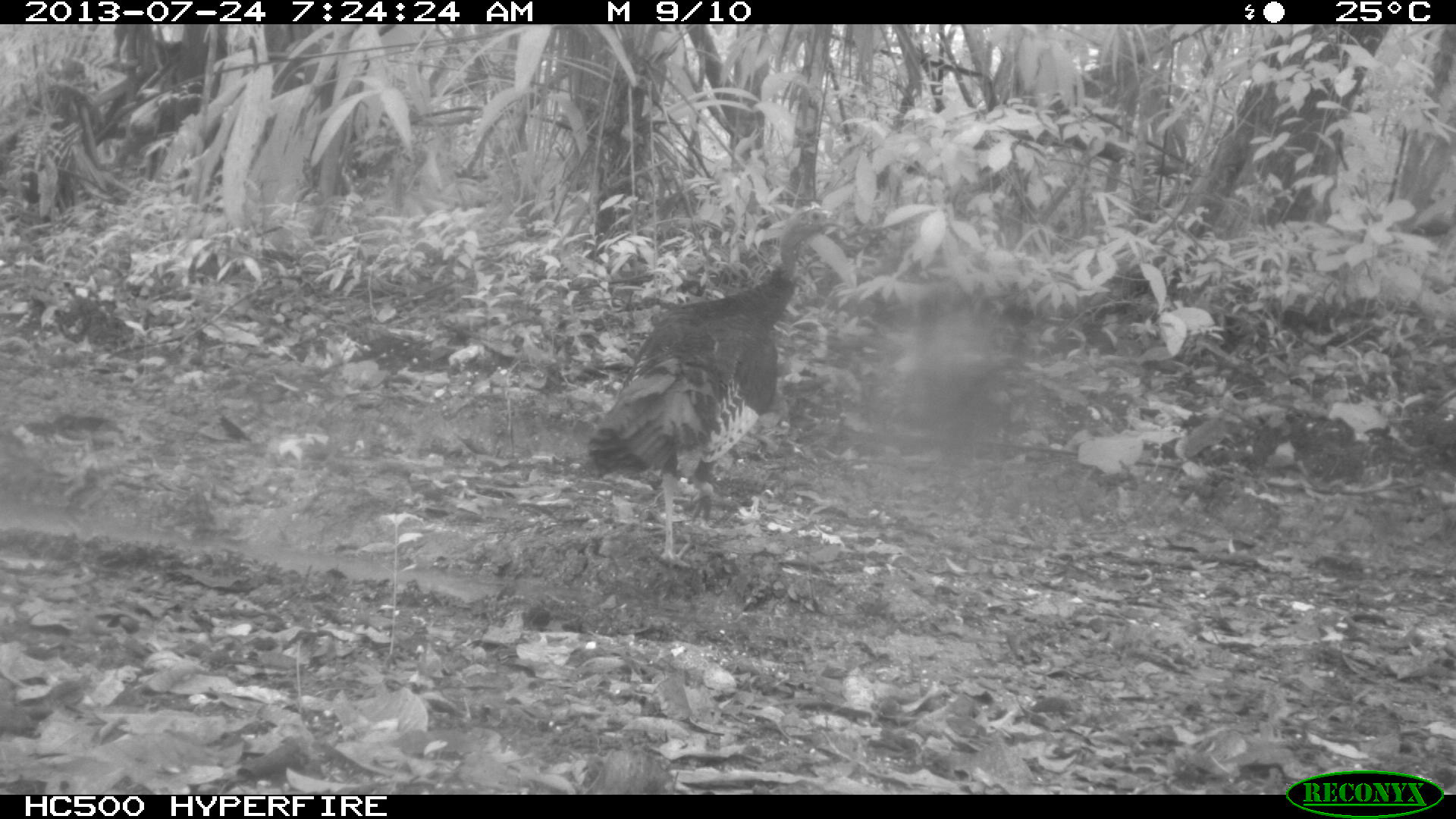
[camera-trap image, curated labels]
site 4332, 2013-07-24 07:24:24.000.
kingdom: Animalia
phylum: Chordata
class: Aves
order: Galliformes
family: Phasianidae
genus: Meleagris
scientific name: Meleagris ocellata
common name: ocellated turkey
Meleagris ocellata (ocellated turkey), count 3.